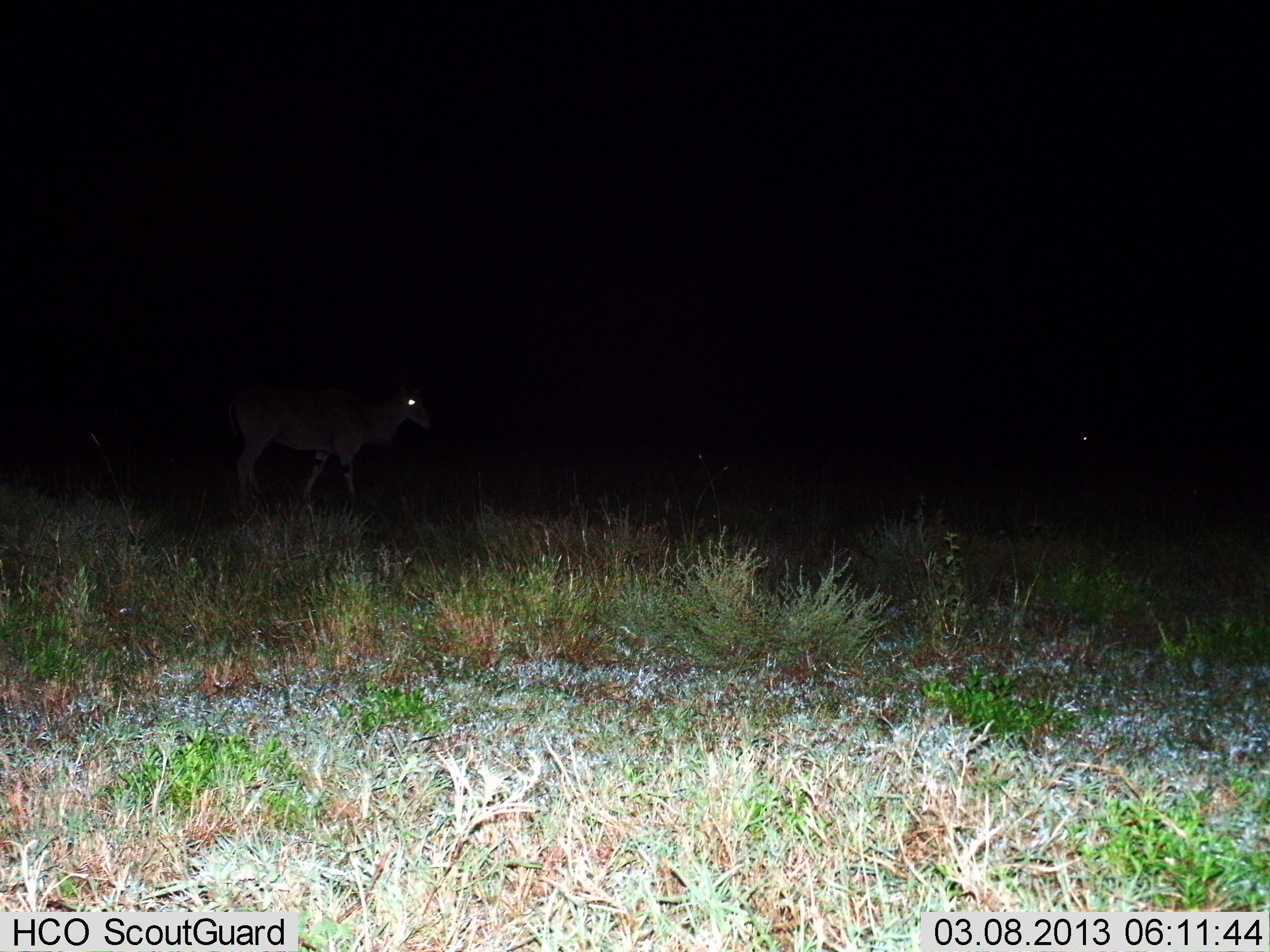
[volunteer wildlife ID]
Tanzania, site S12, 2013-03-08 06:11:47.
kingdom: Animalia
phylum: Chordata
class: Mammalia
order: Artiodactyla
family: Bovidae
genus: Tragelaphus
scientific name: Tragelaphus oryx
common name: eland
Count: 1.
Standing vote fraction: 60%.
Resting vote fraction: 0%.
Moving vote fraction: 47%.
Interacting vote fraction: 0%.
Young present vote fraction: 0%.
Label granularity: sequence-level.